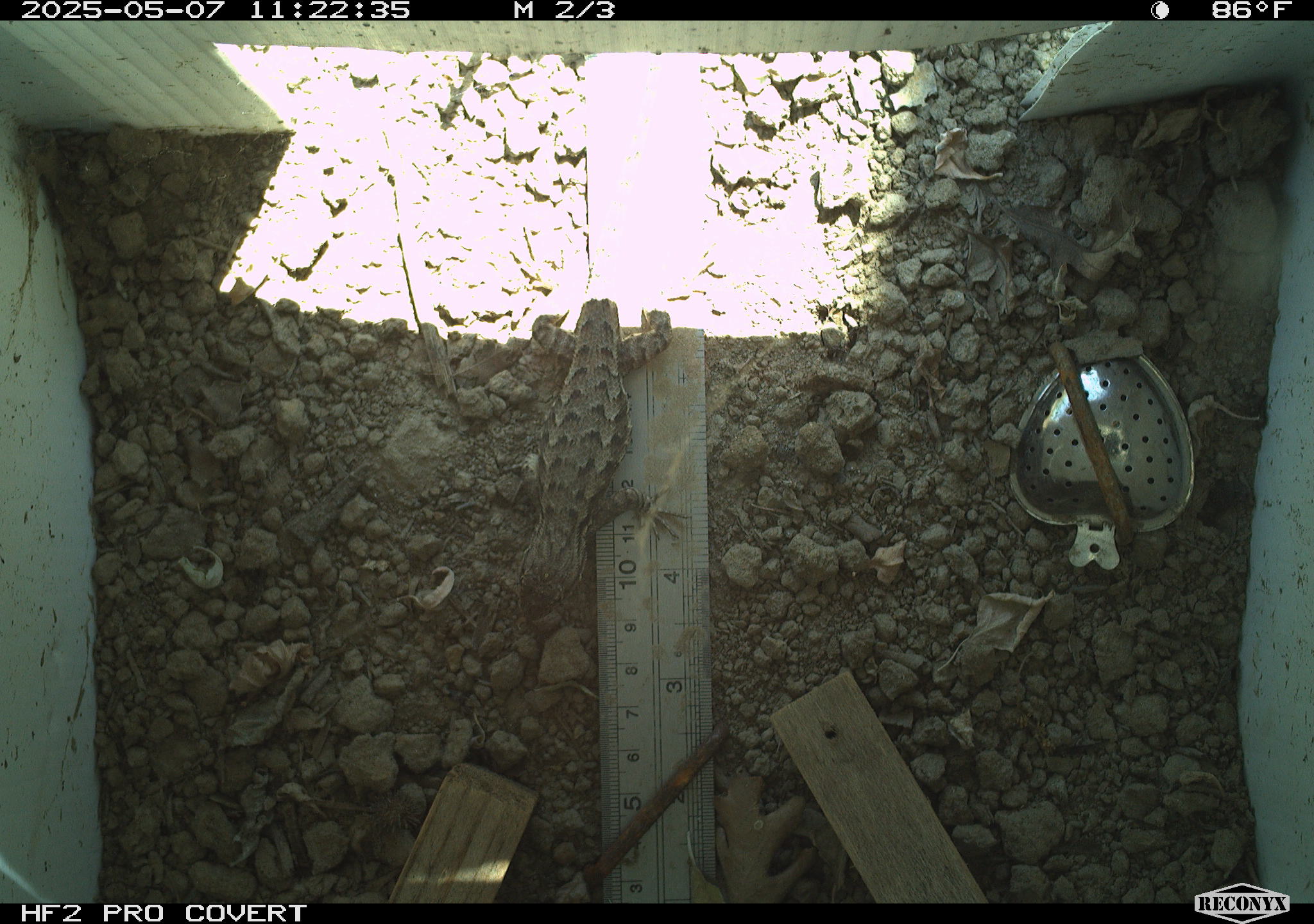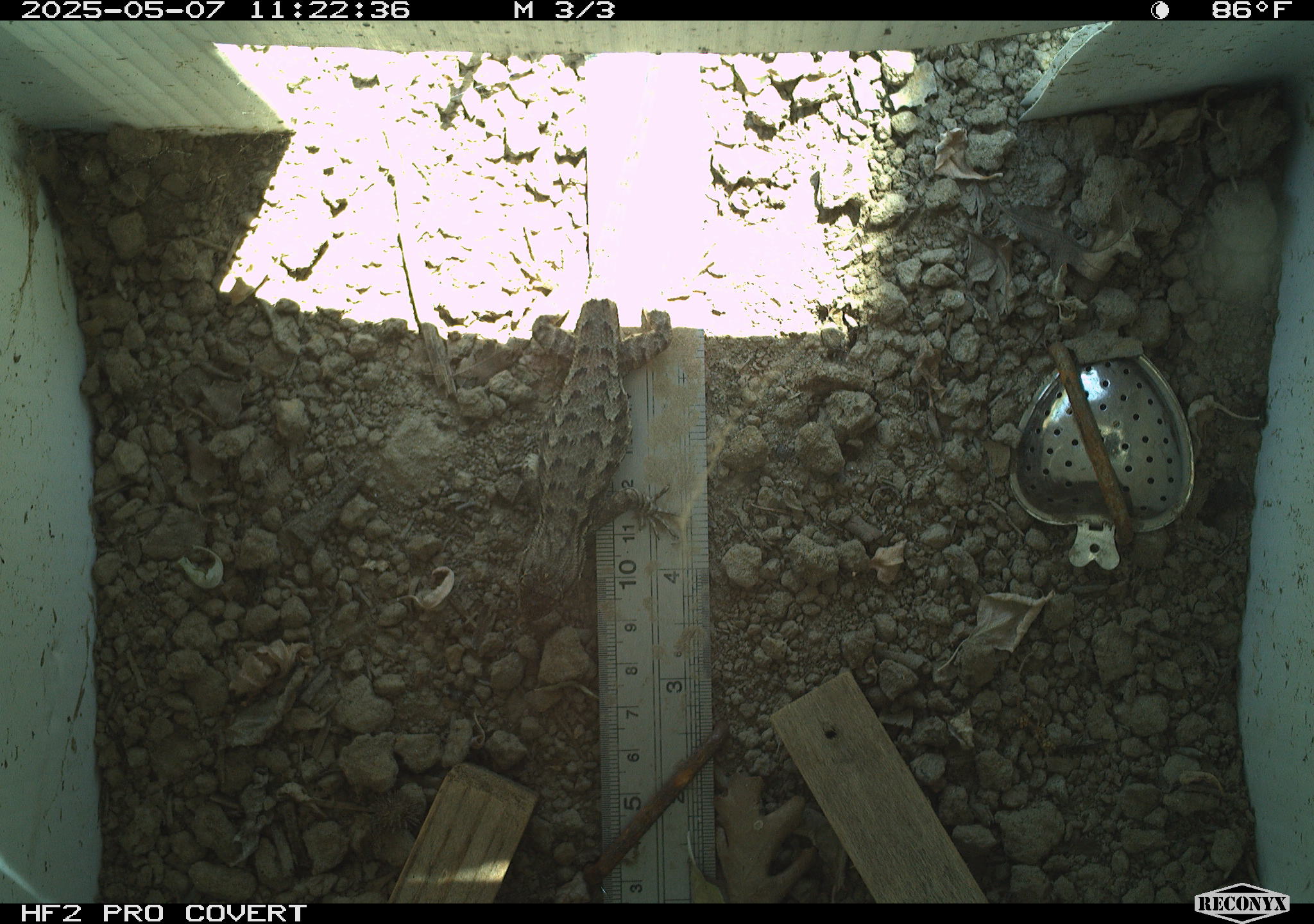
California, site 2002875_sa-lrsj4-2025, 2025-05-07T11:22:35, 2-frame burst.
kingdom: Animalia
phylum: Chordata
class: Reptilia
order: Squamata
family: Phrynosomatidae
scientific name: Phrynosomatidae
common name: north american spiny lizards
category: sceloporus/uta species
Sceloporus/uta species (north american spiny lizards) (Phrynosomatidae).